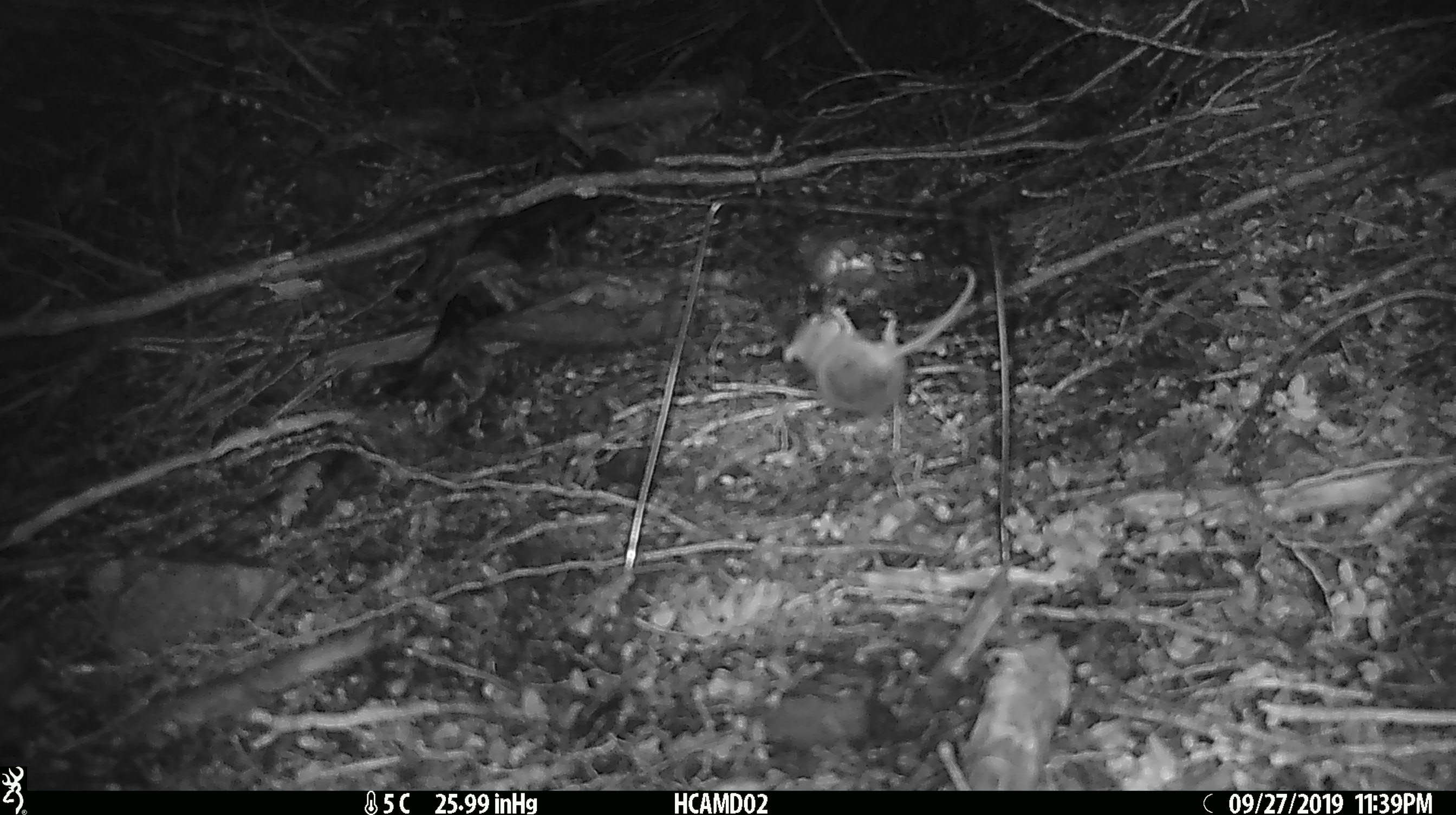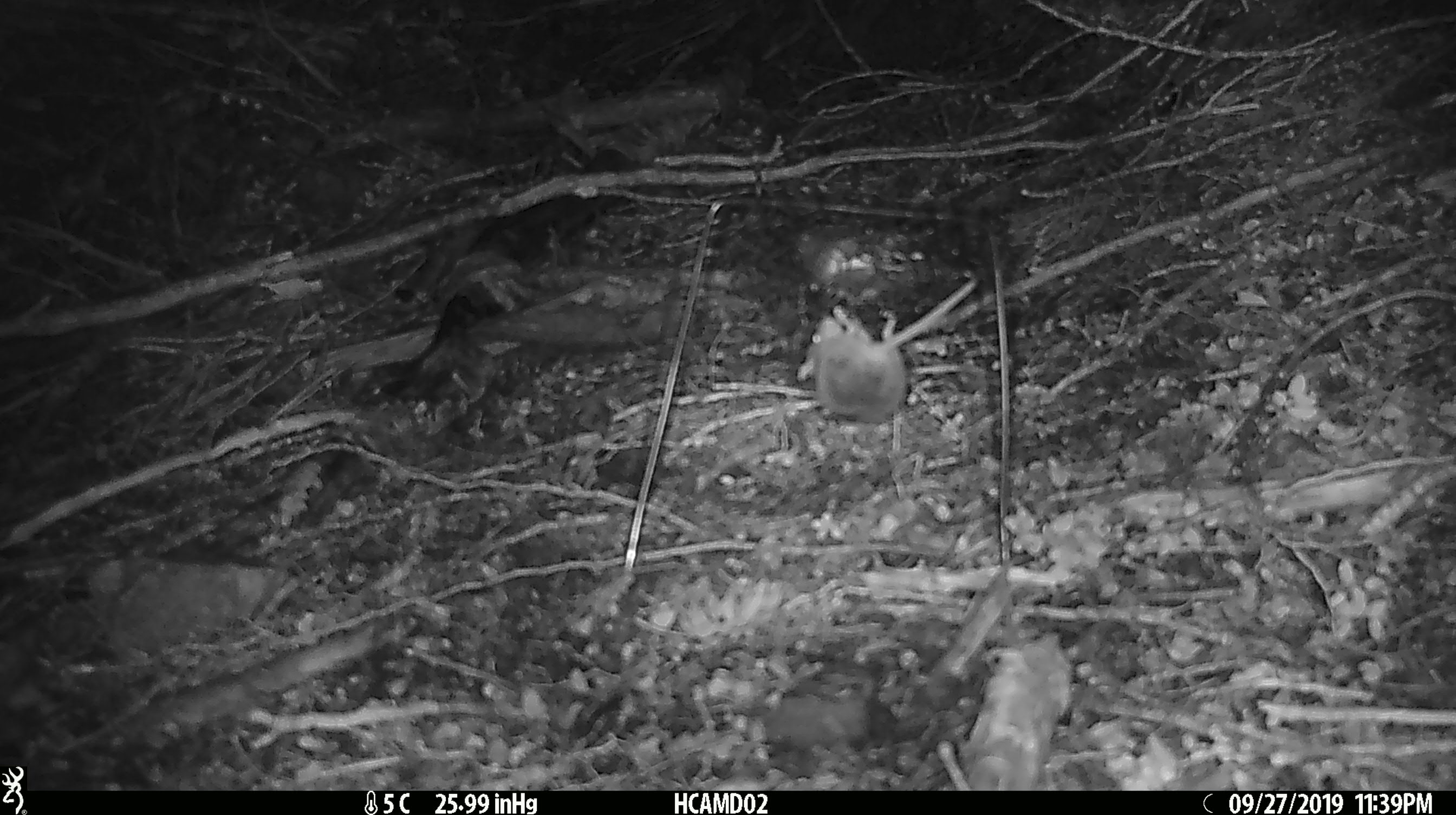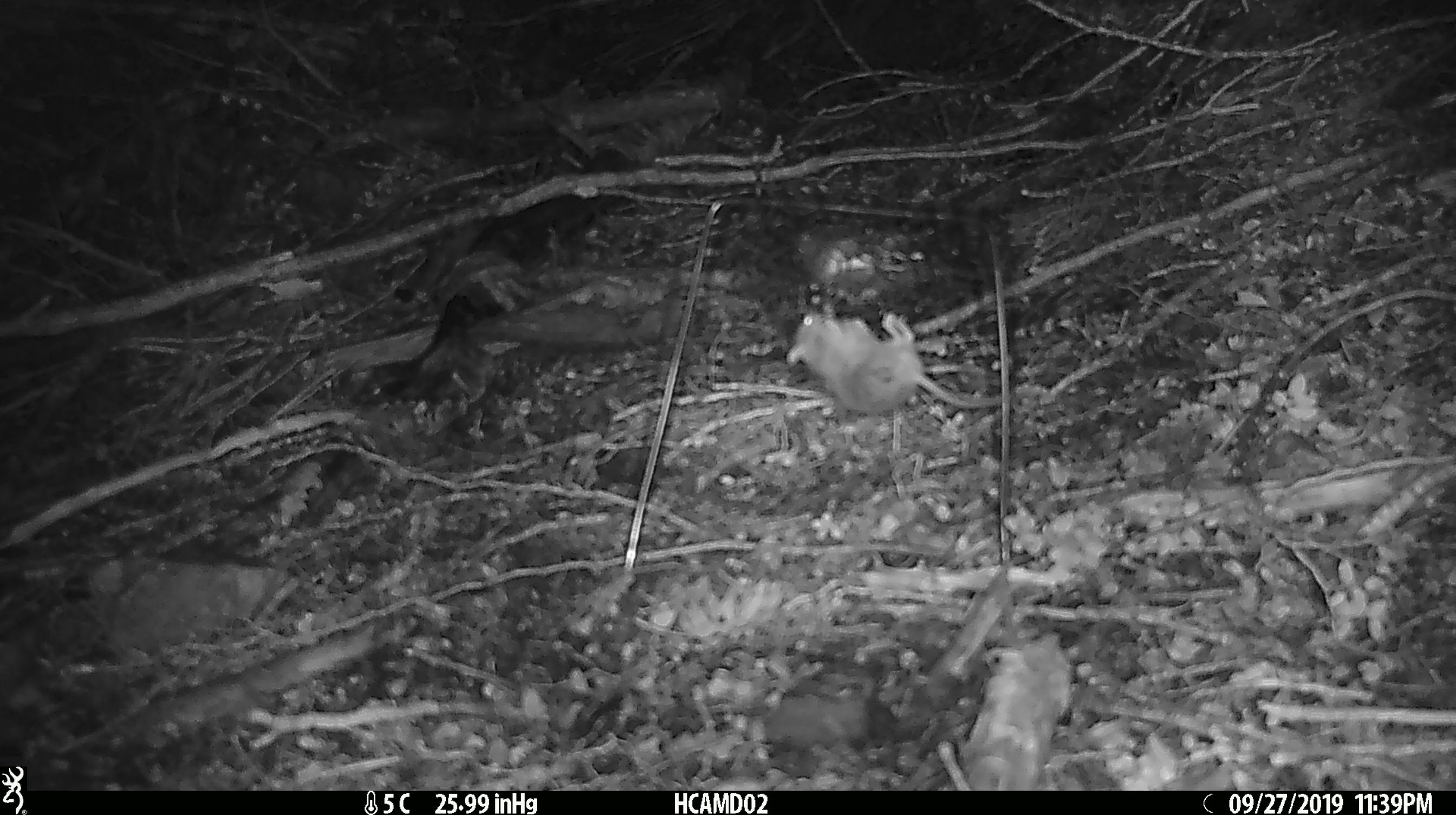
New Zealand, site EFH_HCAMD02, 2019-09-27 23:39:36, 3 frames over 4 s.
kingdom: Animalia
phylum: Chordata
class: Mammalia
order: Rodentia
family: Muridae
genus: Mus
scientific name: Mus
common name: mouse